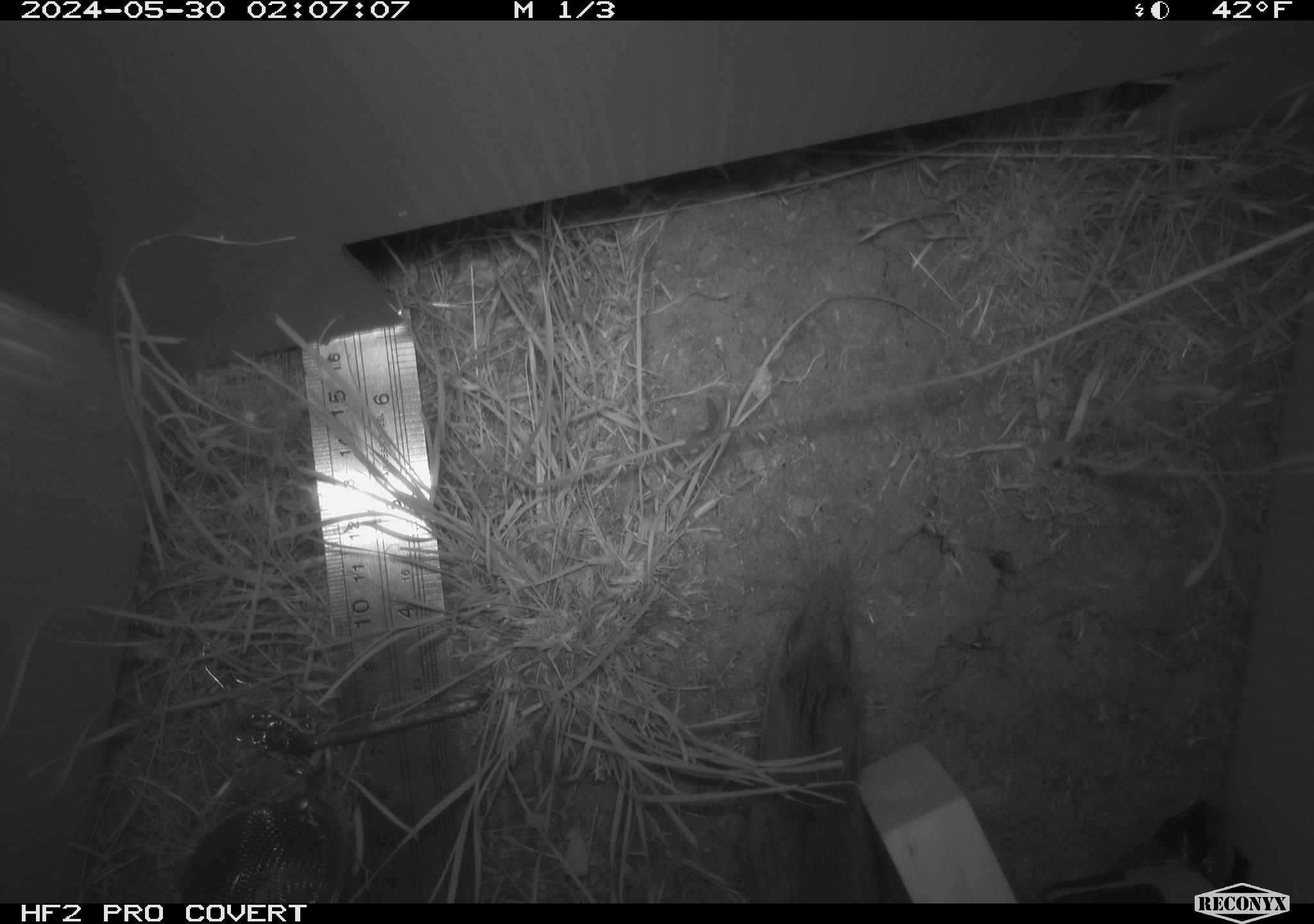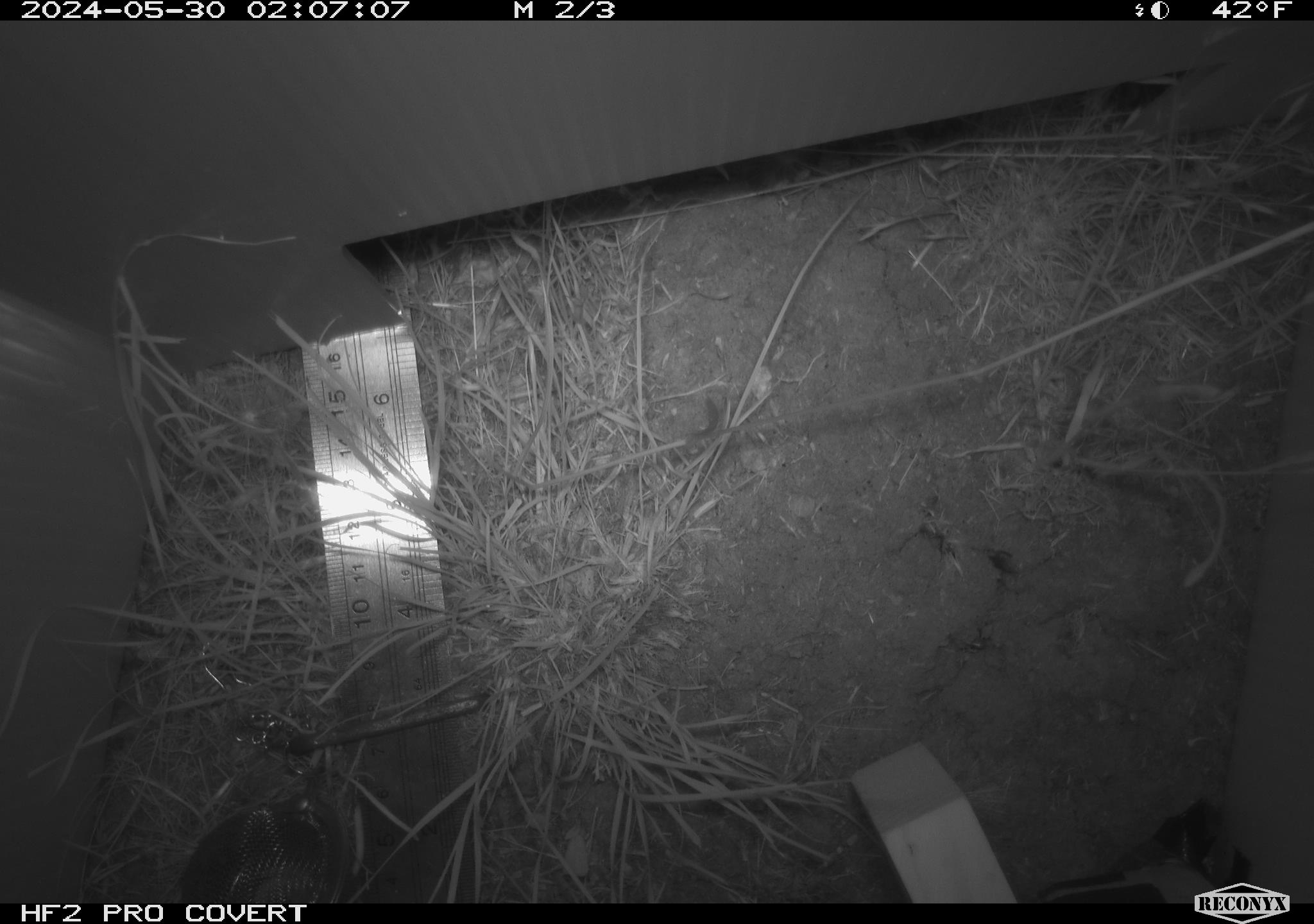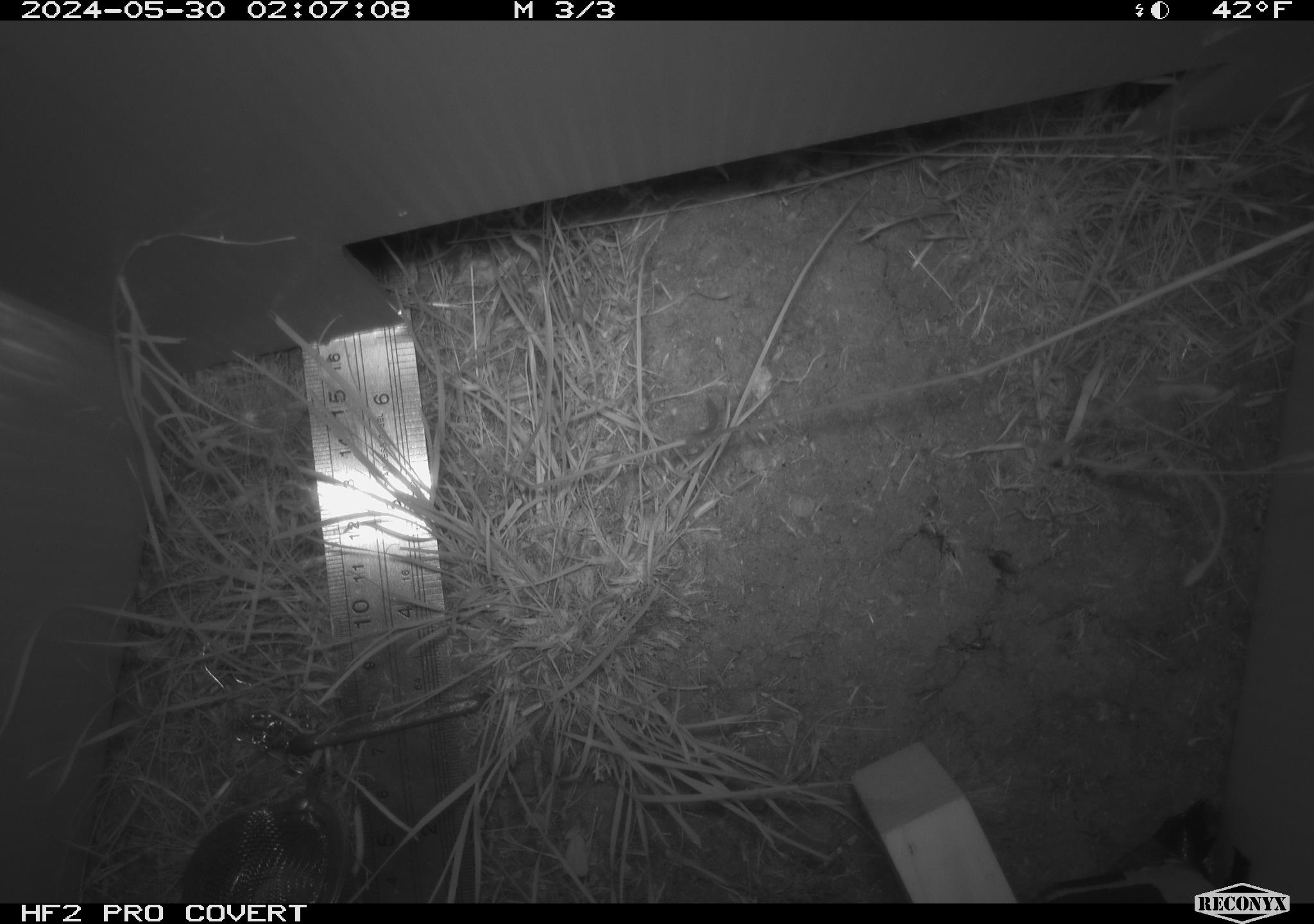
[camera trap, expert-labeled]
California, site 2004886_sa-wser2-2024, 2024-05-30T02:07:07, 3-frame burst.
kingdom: Animalia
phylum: Chordata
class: Mammalia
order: Rodentia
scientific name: Rodentia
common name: mouse species